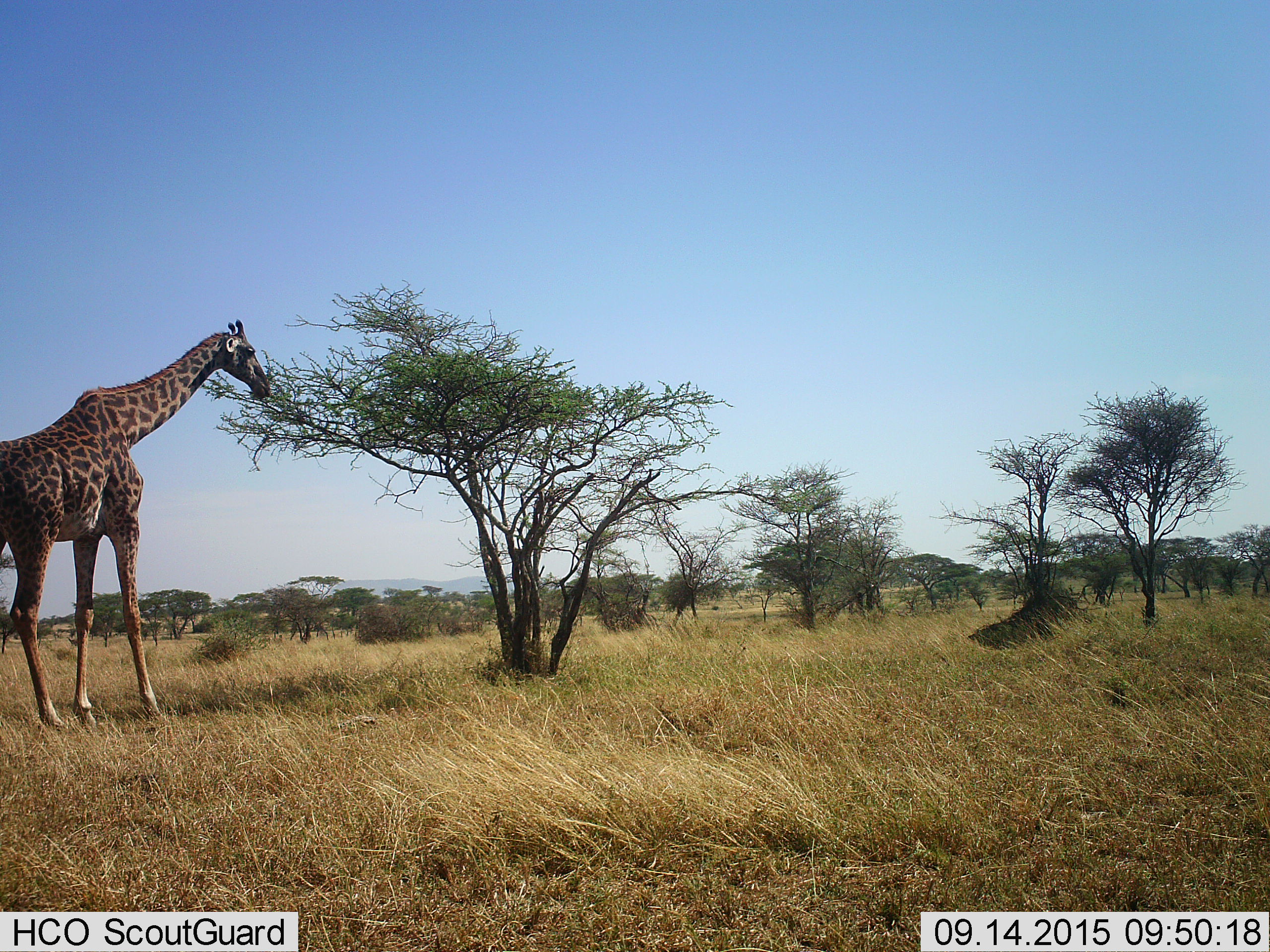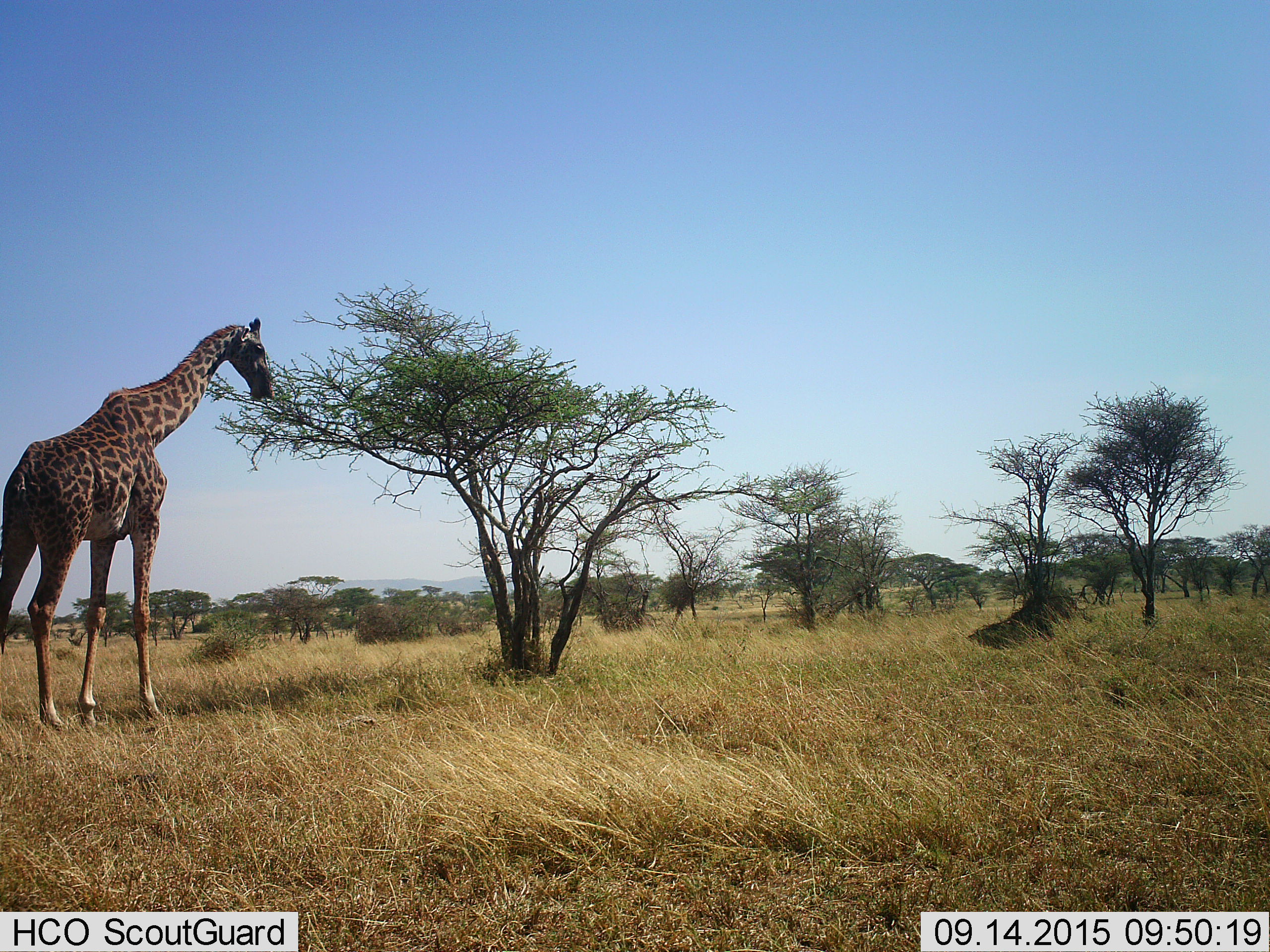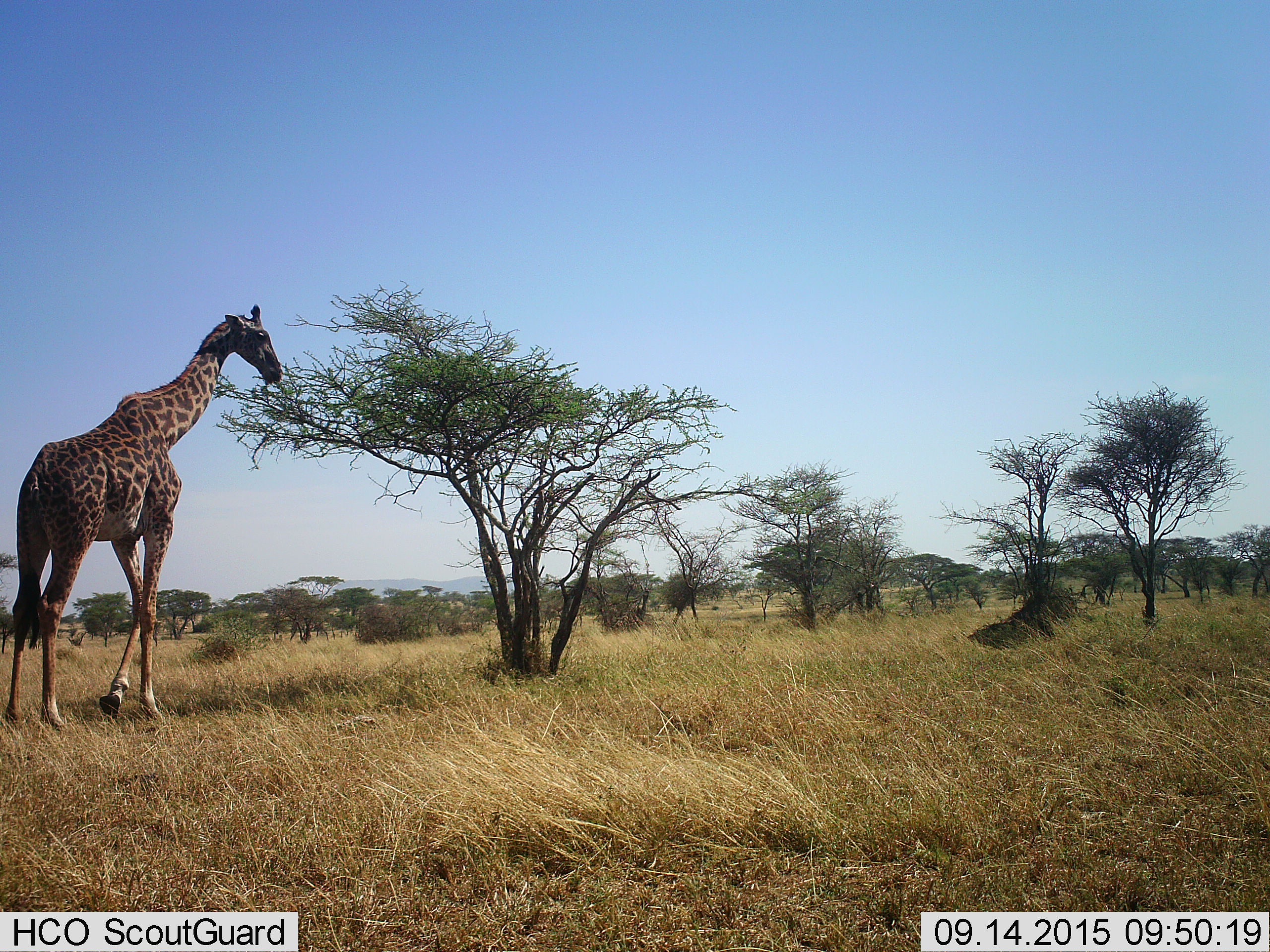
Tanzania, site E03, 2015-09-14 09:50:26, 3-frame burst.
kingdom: Animalia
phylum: Chordata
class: Mammalia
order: Artiodactyla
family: Giraffidae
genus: Giraffa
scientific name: Giraffa camelopardalis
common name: giraffe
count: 1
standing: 32%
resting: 0%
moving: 16%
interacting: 0%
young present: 0%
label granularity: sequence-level